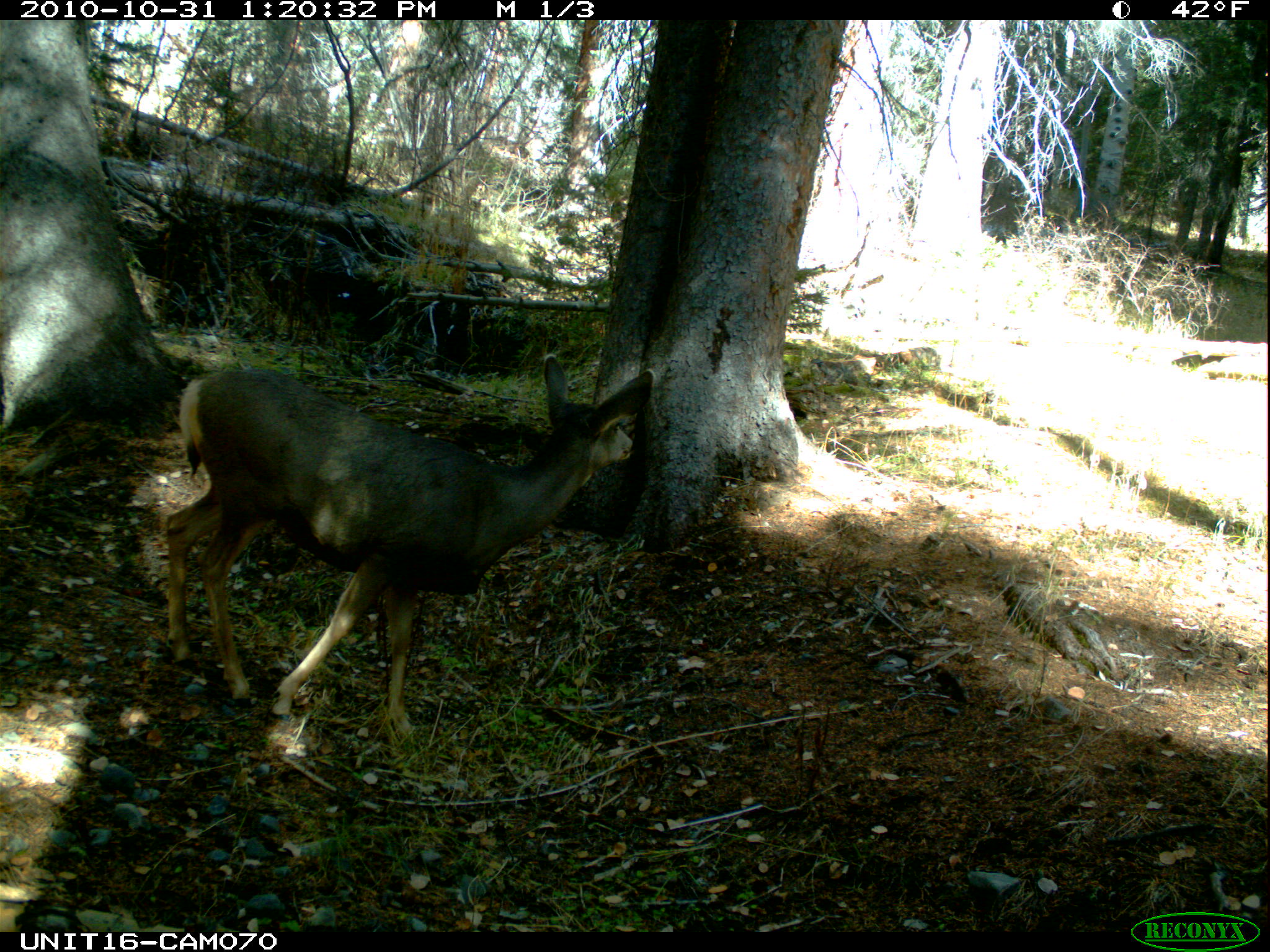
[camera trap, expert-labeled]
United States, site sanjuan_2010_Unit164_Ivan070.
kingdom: Animalia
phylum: Chordata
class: Mammalia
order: Artiodactyla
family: Cervidae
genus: Odocoileus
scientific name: Odocoileus hemionus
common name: mule deer